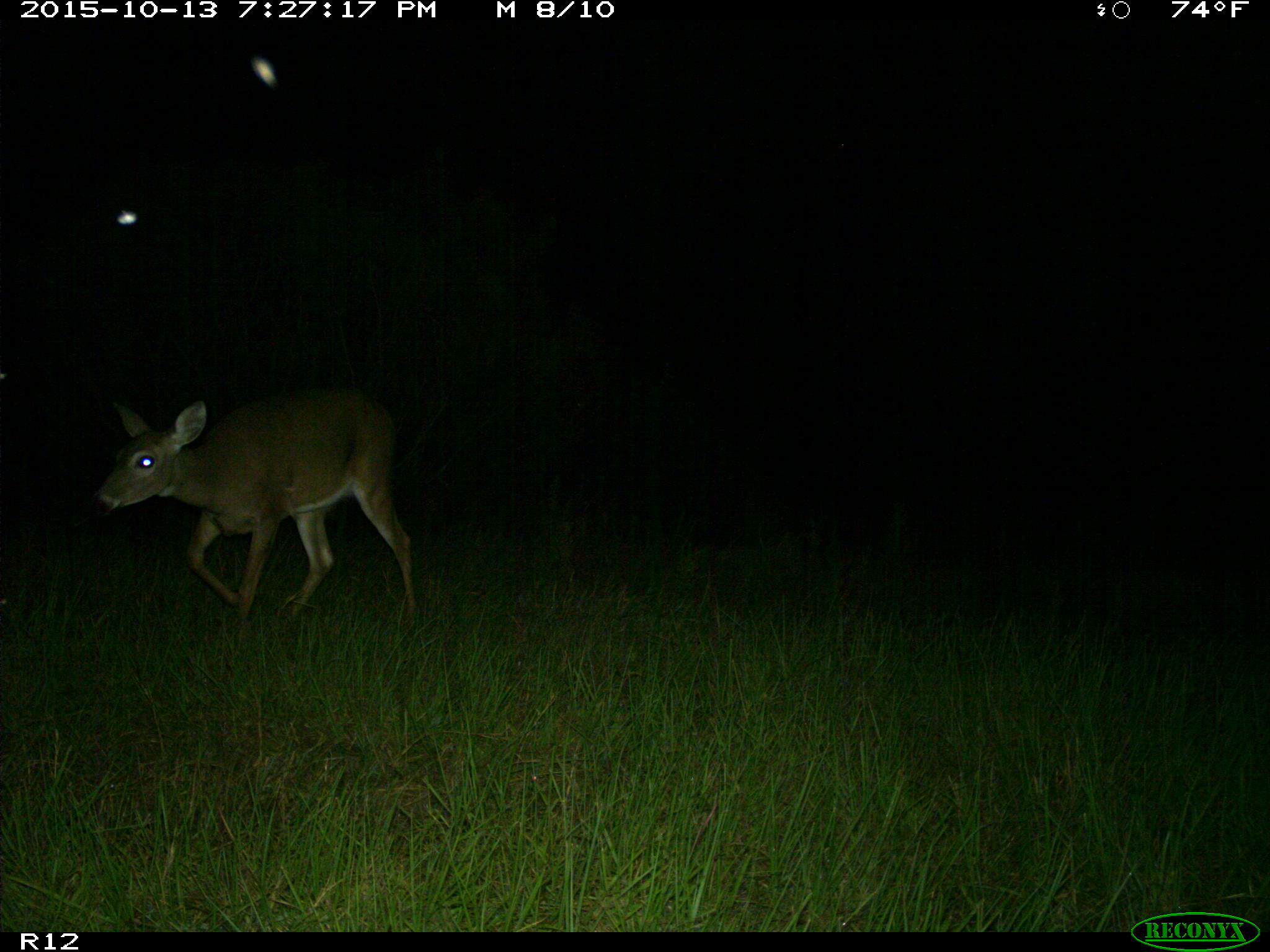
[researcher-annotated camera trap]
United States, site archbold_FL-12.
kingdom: Animalia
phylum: Chordata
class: Mammalia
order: Artiodactyla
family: Cervidae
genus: Odocoileus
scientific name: Odocoileus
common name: deer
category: unidentified deer